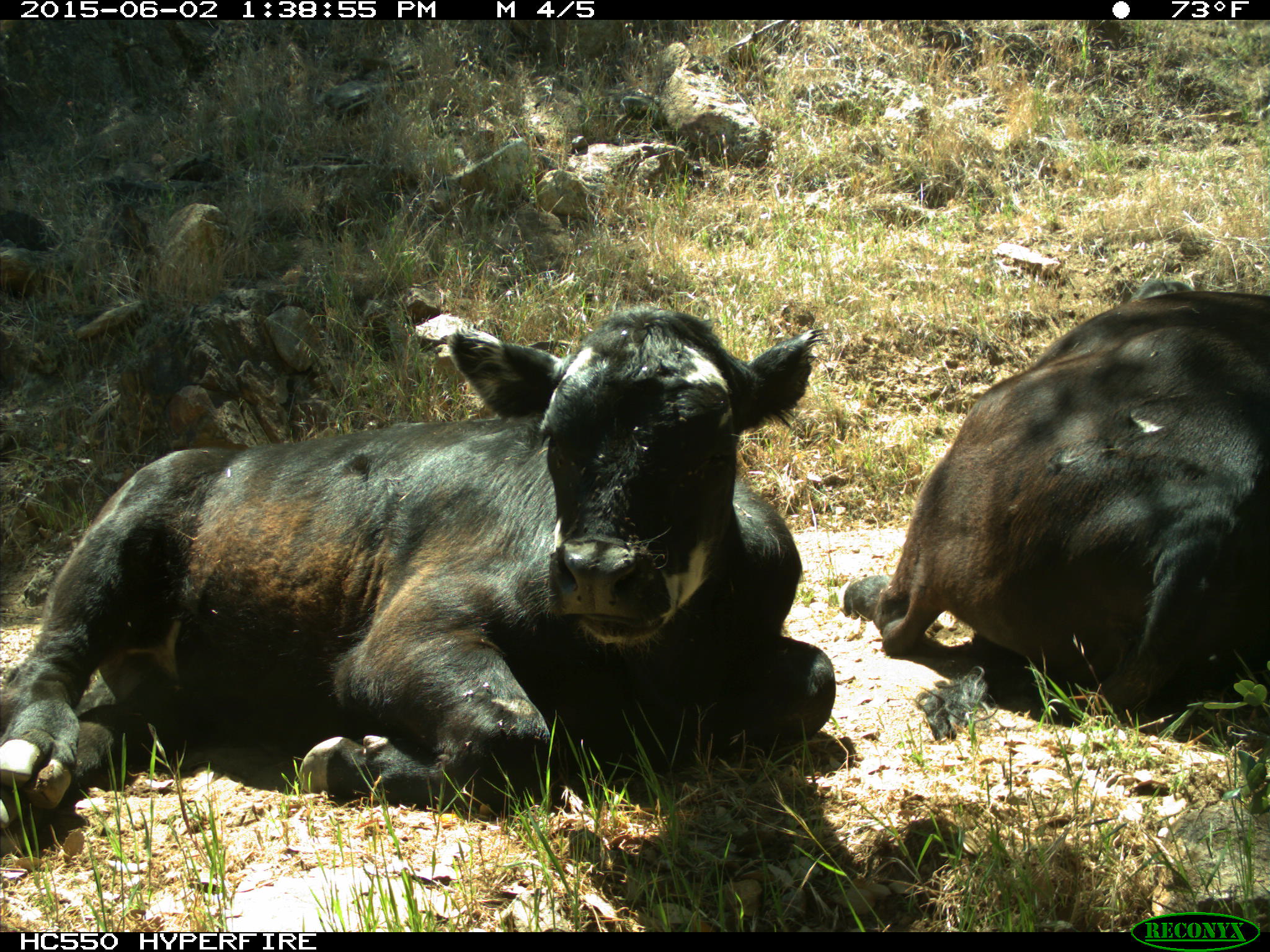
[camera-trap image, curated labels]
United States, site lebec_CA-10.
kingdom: Animalia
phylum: Chordata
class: Mammalia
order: Artiodactyla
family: Bovidae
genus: Bos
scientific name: Bos taurus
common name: domestic cow